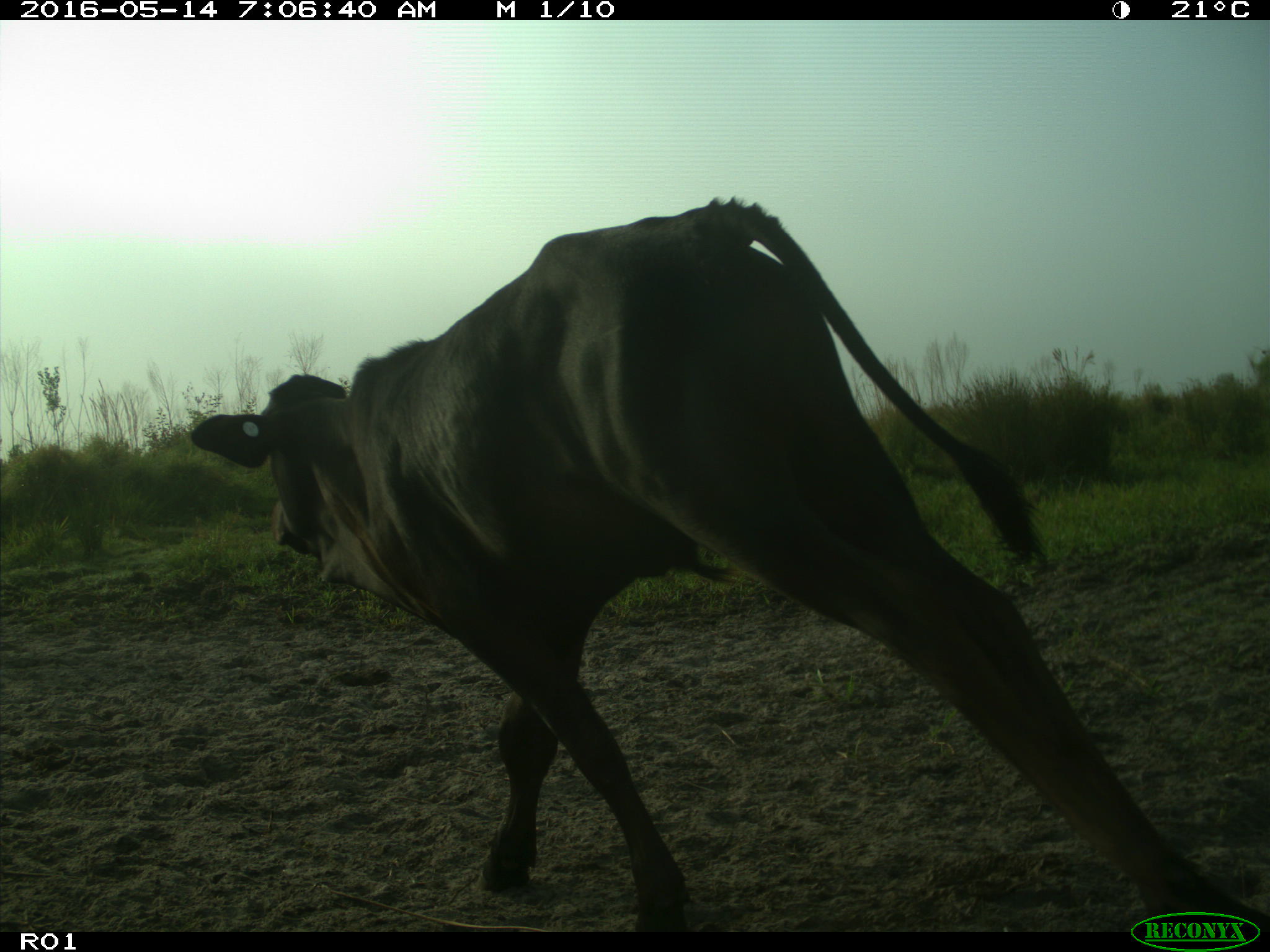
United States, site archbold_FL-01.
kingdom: Animalia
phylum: Chordata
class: Mammalia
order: Artiodactyla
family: Bovidae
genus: Bos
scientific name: Bos taurus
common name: domestic cow